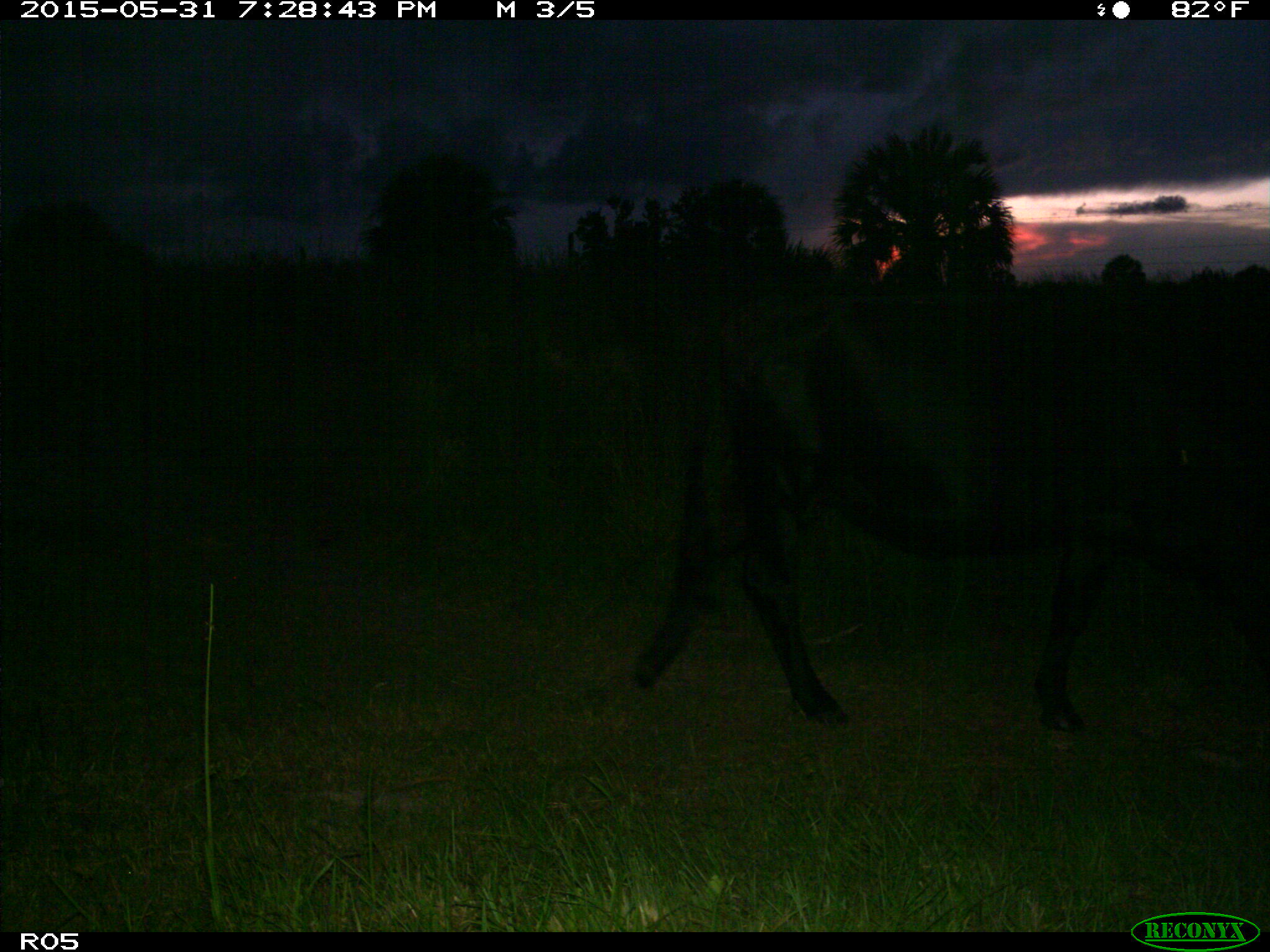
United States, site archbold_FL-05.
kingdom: Animalia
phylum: Chordata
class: Mammalia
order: Artiodactyla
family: Bovidae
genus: Bos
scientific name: Bos taurus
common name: domestic cow